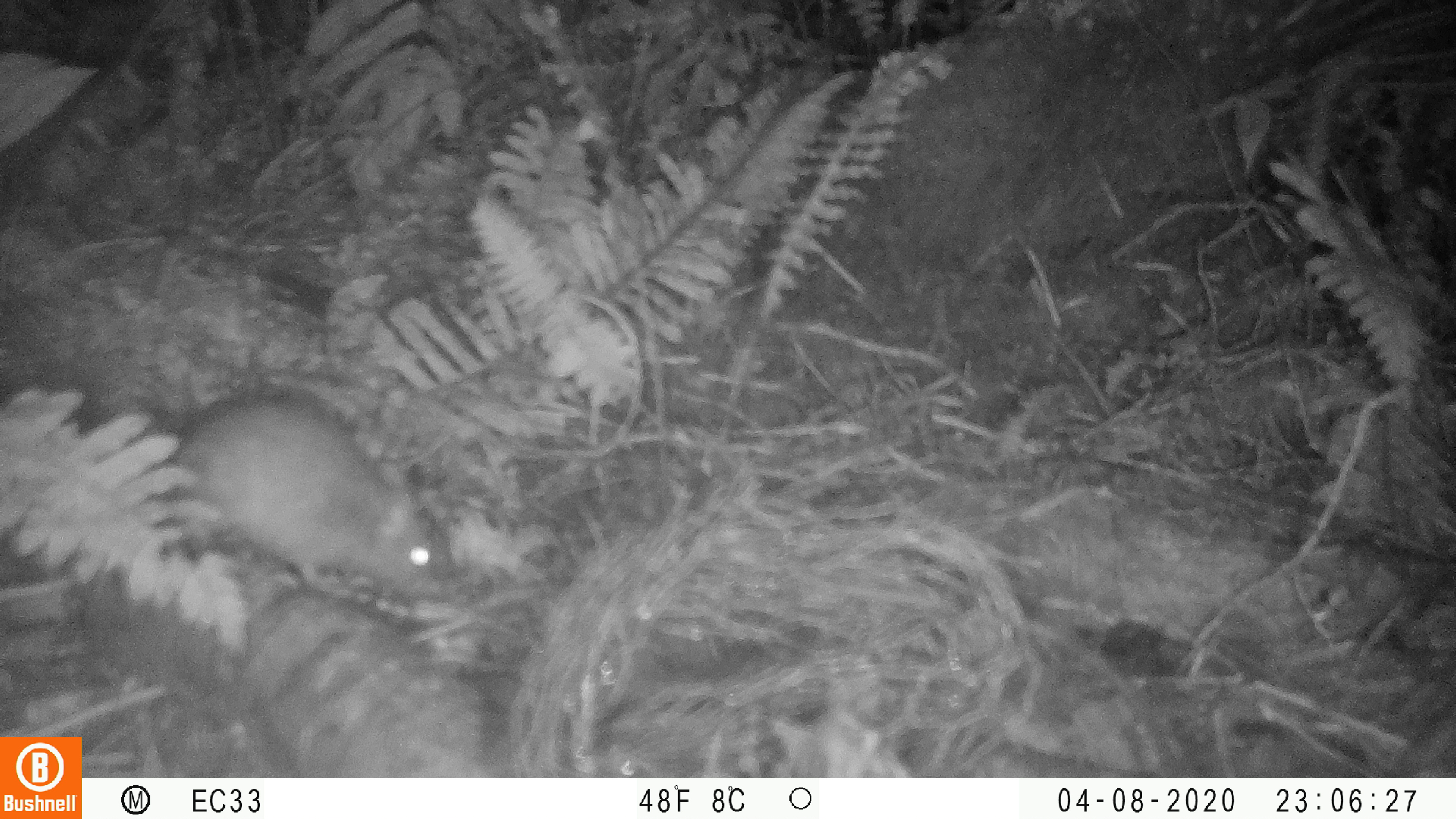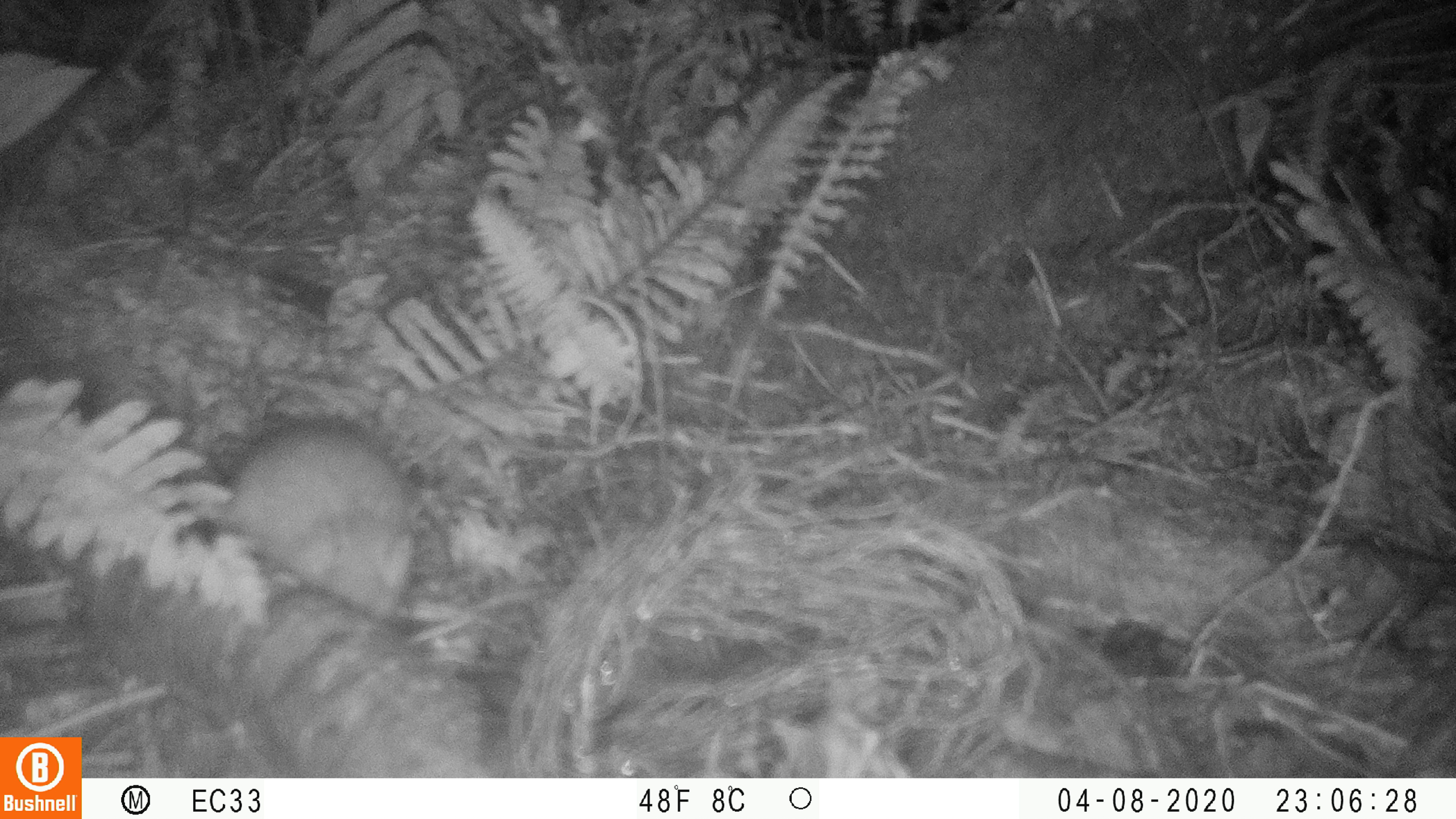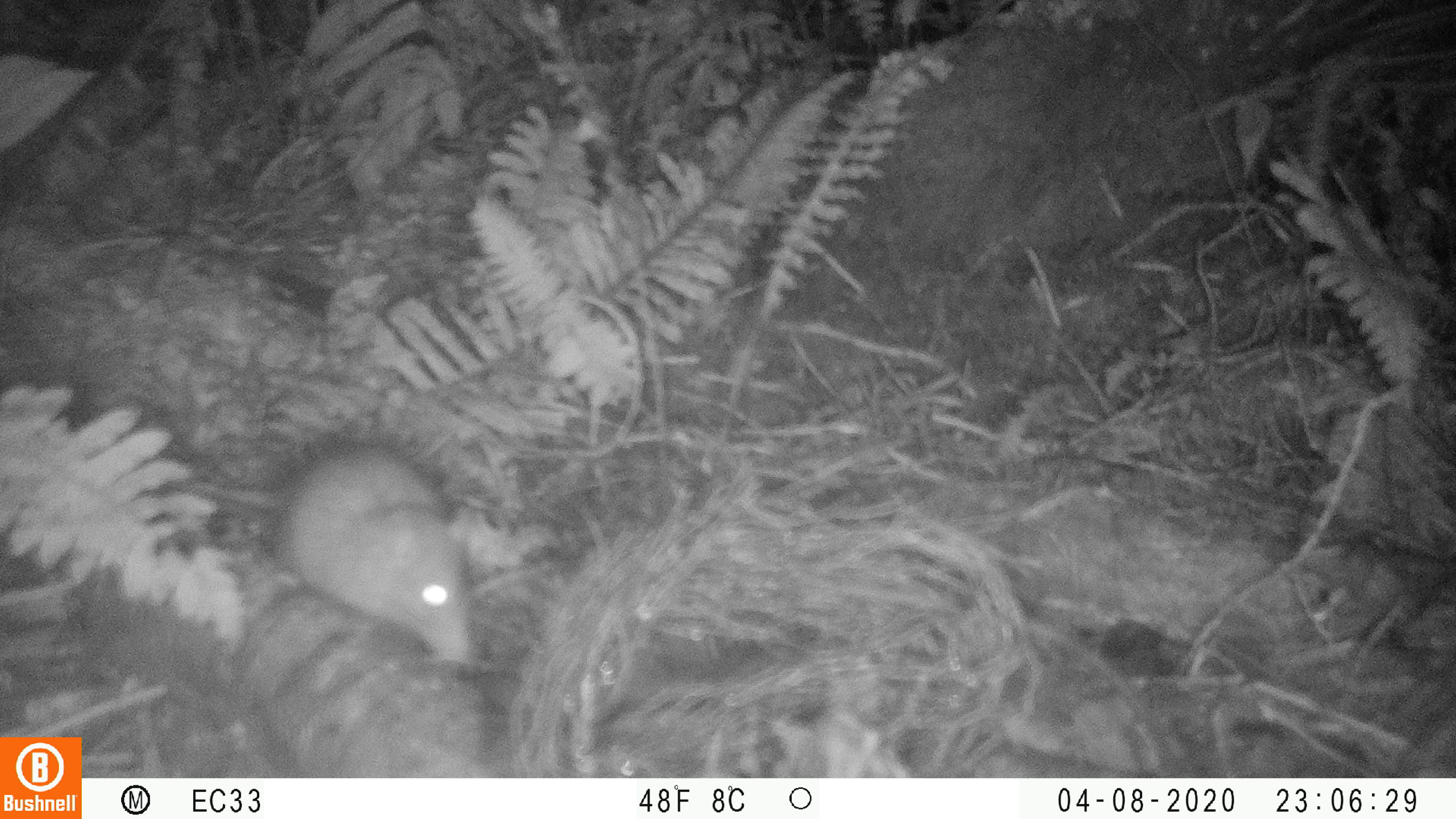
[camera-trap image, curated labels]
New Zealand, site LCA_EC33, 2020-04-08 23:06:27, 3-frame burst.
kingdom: Animalia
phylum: Chordata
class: Mammalia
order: Rodentia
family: Muridae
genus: Rattus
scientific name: Rattus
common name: rat